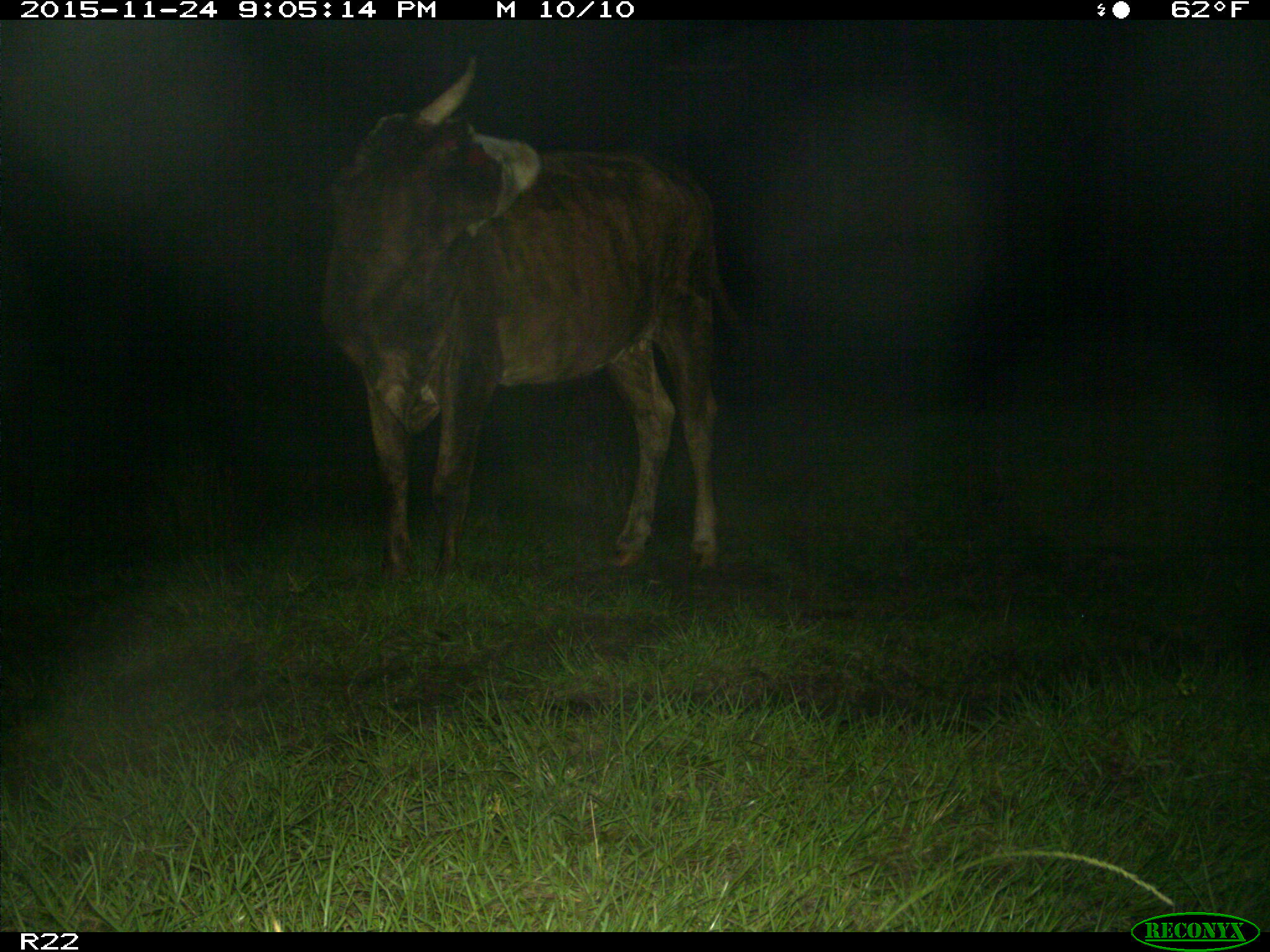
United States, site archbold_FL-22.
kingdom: Animalia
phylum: Chordata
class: Mammalia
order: Artiodactyla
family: Bovidae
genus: Bos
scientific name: Bos taurus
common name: domestic cow